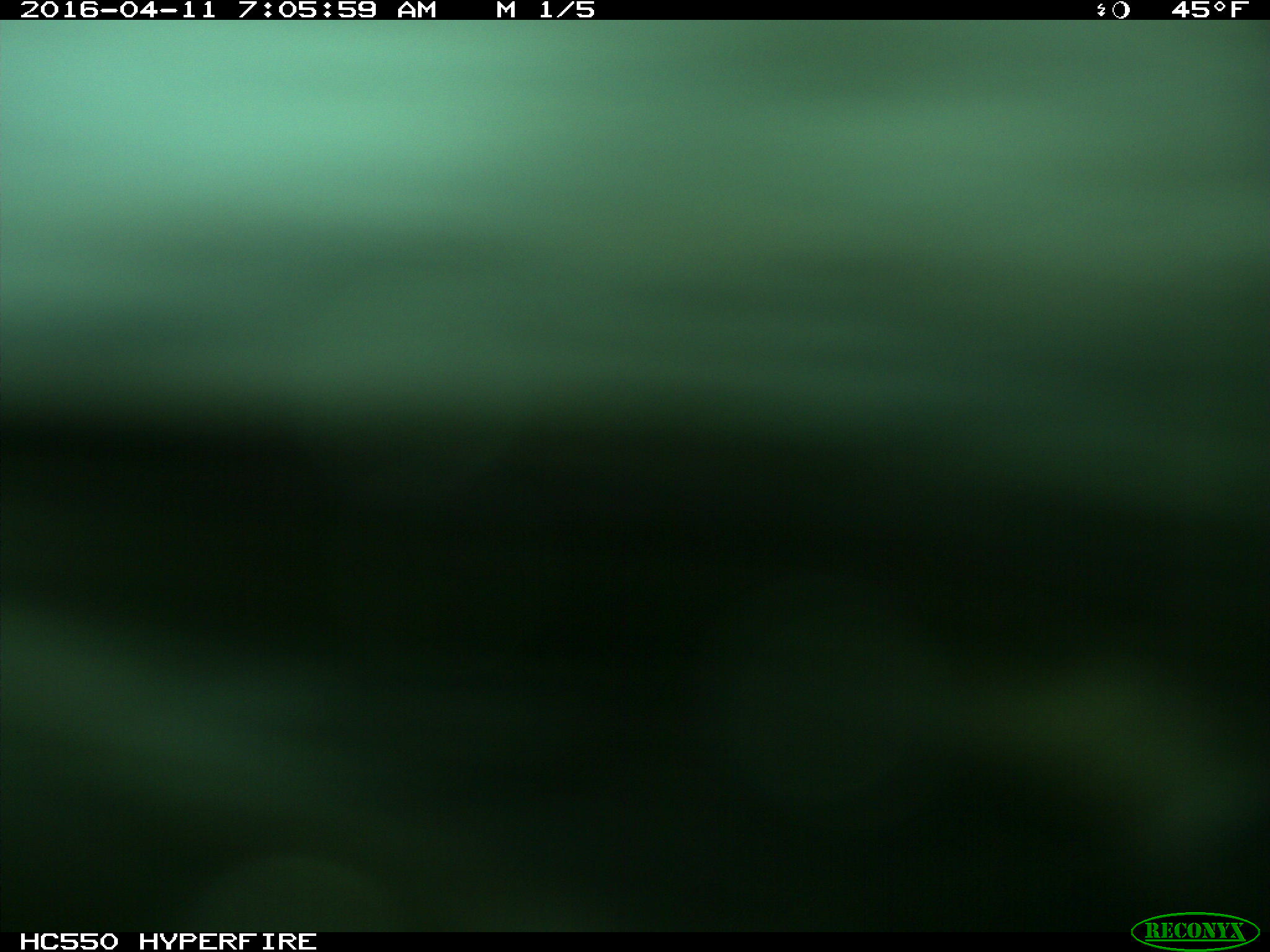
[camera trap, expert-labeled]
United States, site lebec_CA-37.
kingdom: Animalia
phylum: Chordata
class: Mammalia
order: Artiodactyla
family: Bovidae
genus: Bos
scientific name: Bos taurus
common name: domestic cow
Bos taurus (domestic cow).